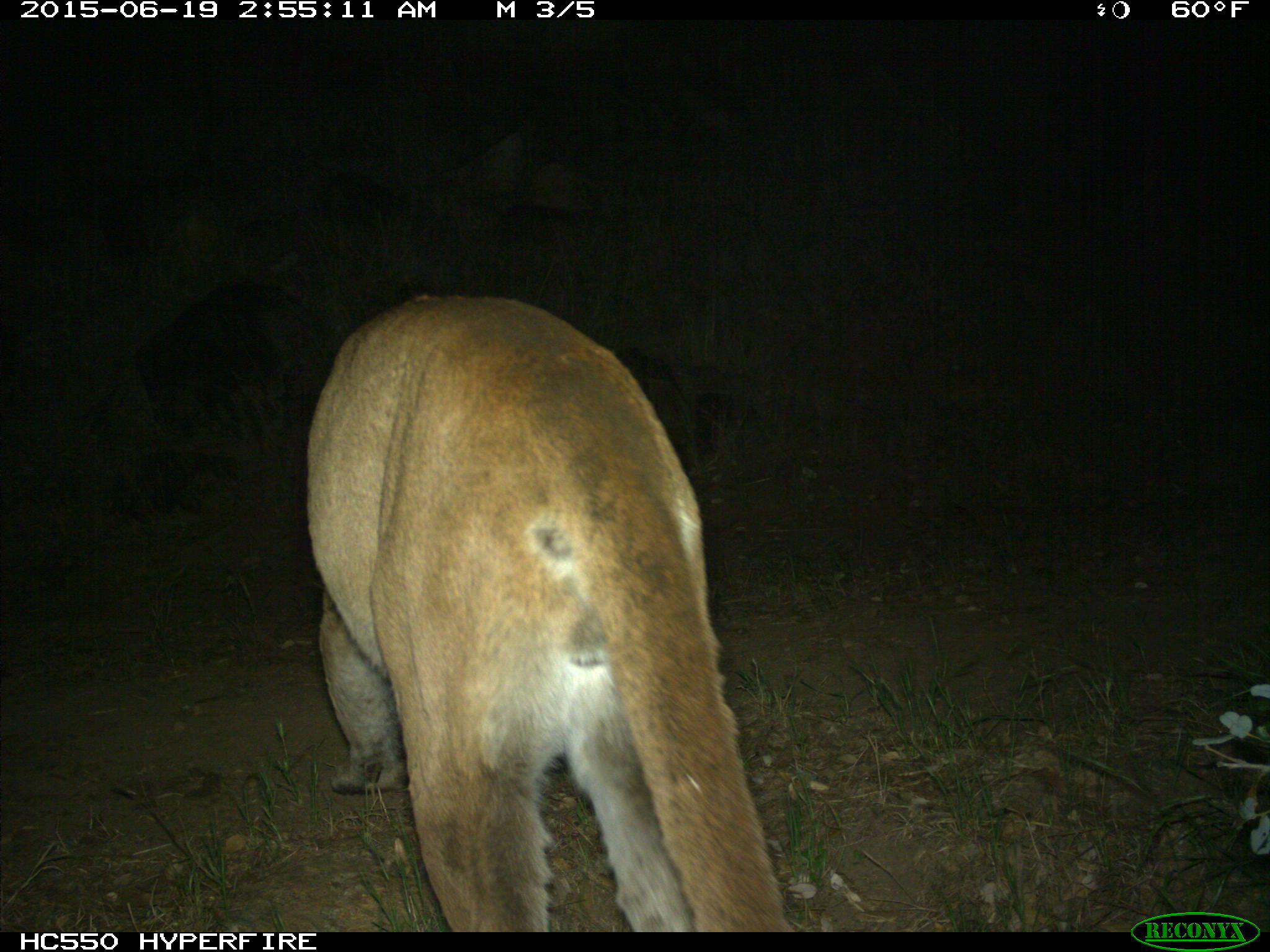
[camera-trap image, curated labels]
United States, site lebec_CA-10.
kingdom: Animalia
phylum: Chordata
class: Mammalia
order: Carnivora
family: Felidae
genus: Puma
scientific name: Puma concolor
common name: mountain lion